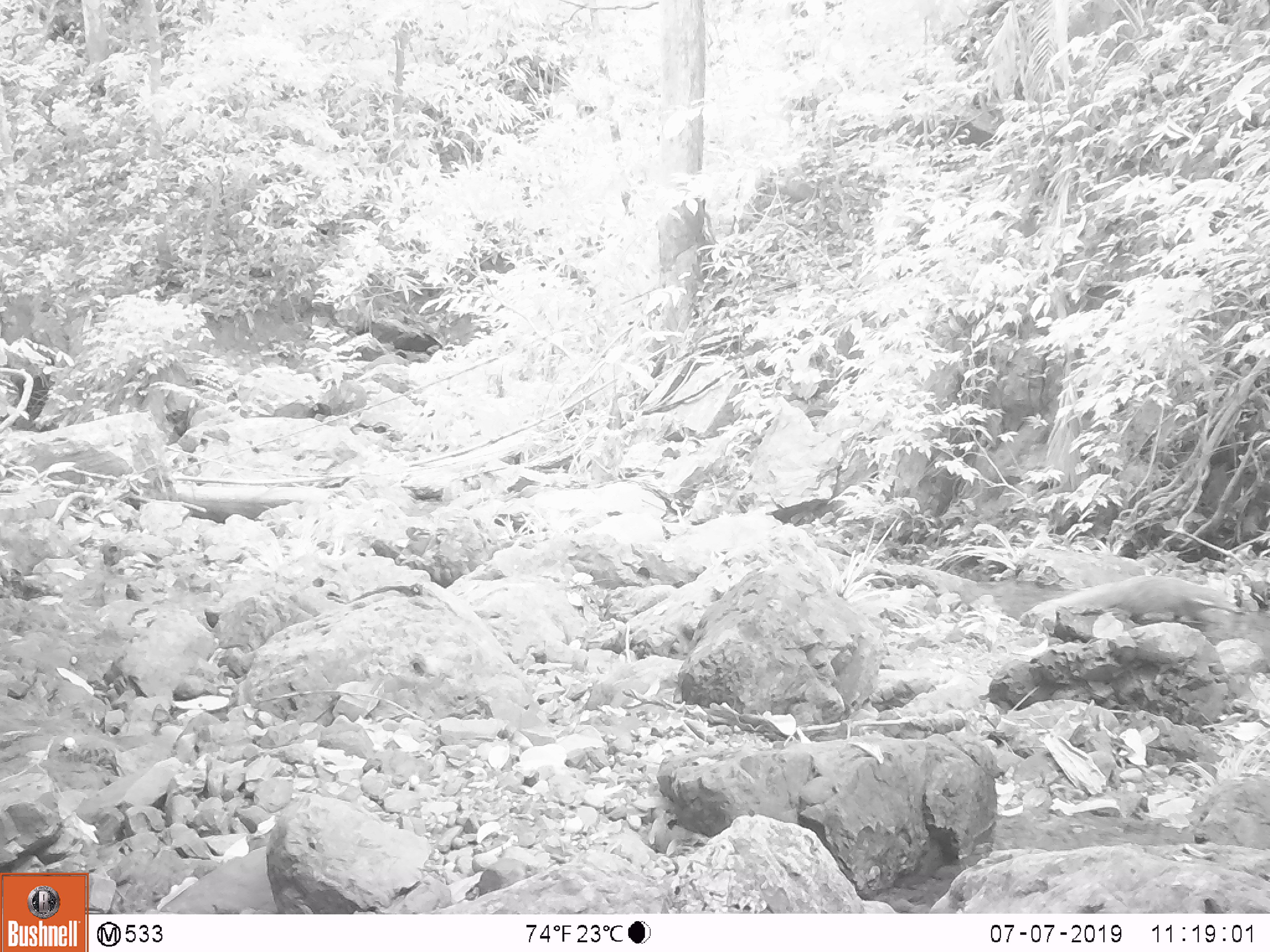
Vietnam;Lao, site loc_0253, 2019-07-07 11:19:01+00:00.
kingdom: Animalia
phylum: Chordata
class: Mammalia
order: Carnivora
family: Herpestidae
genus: Urva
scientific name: Urva urva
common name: crab-eating mongoose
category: crab eating mongoose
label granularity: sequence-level